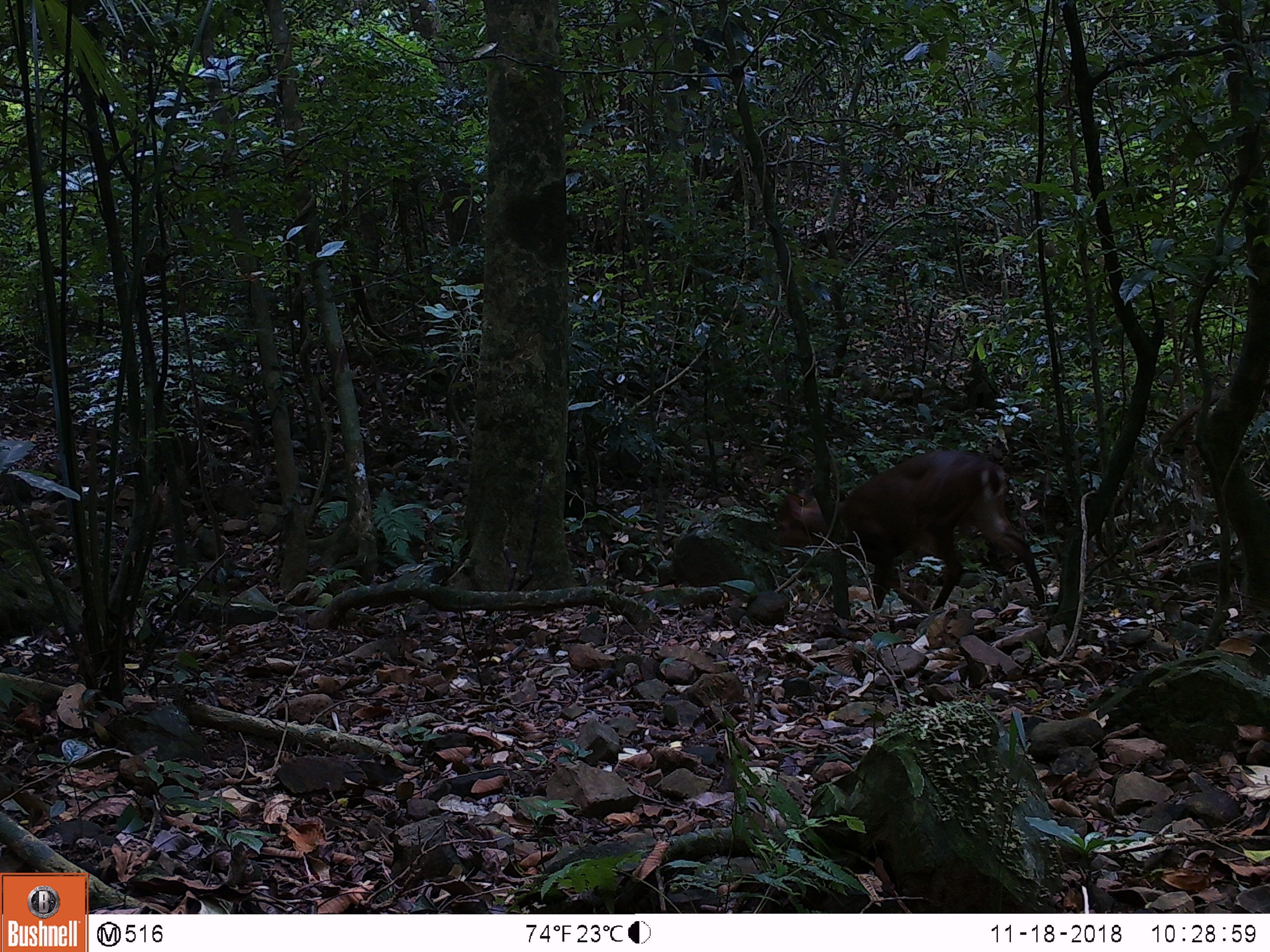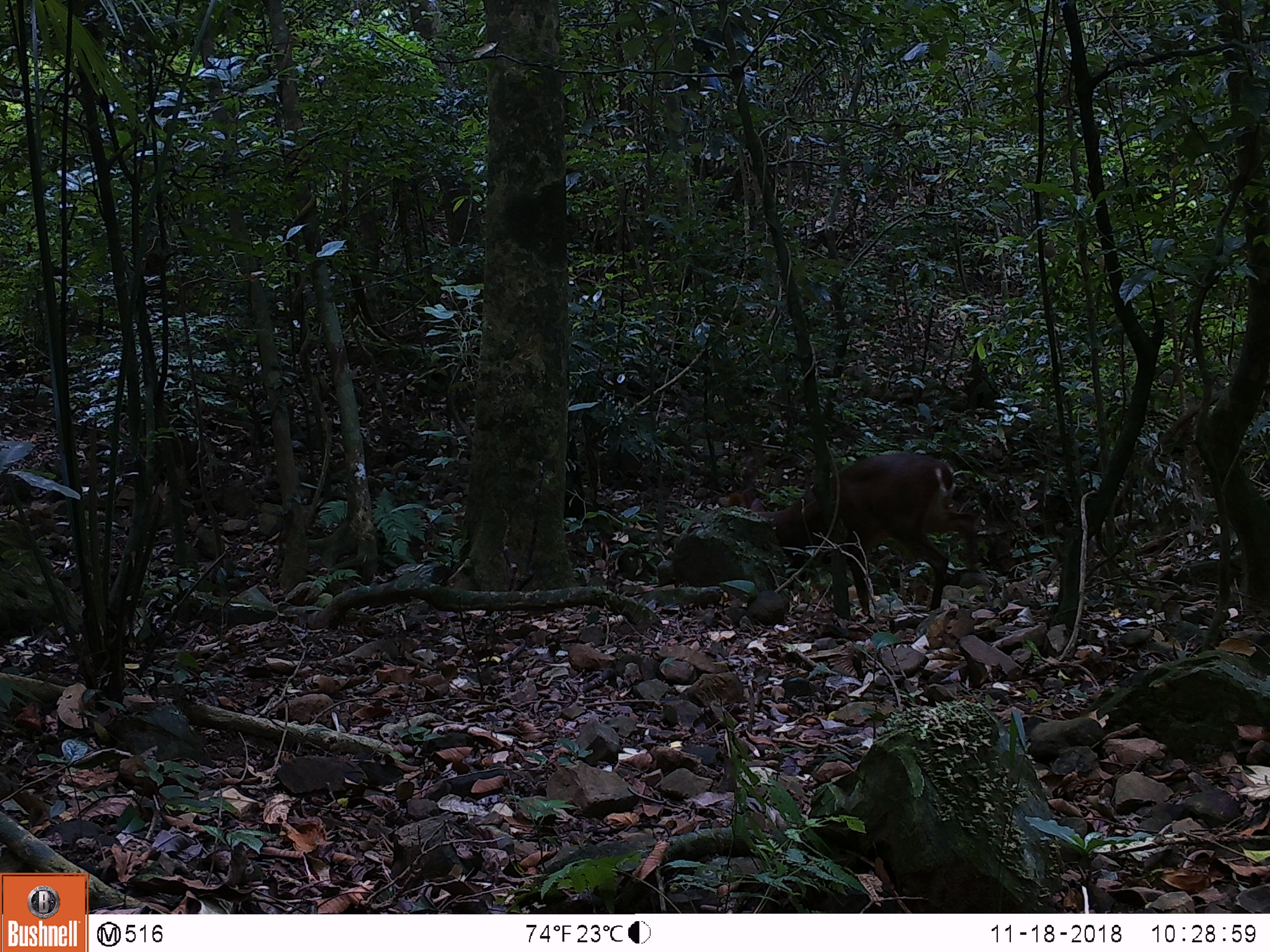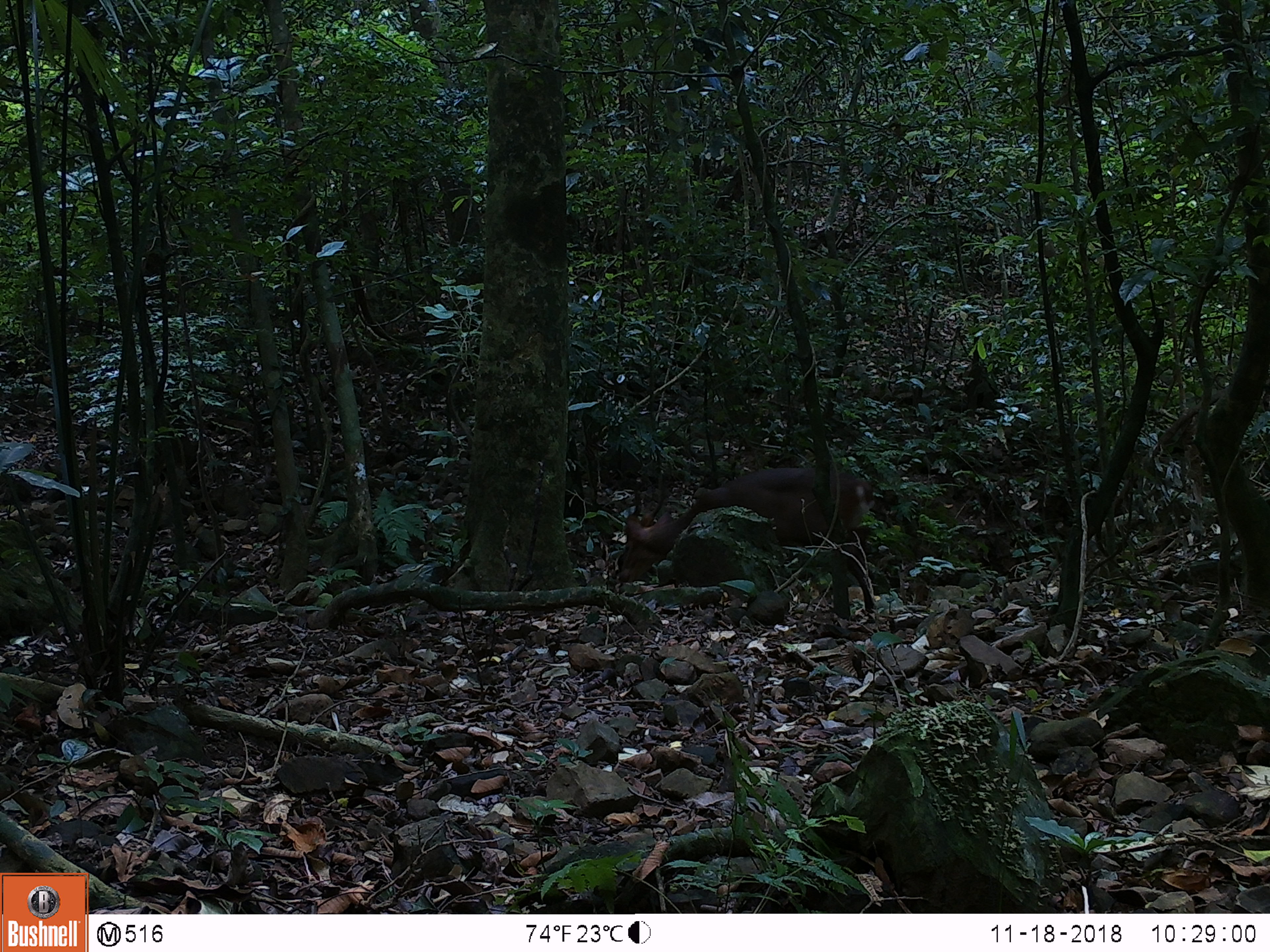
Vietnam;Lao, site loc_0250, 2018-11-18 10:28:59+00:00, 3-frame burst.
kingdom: Animalia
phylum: Chordata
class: Mammalia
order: Artiodactyla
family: Cervidae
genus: Muntiacus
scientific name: Muntiacus vuquangensis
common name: large-antlered muntjac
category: large antlered muntjac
Large antlered muntjac (large-antlered muntjac) (Muntiacus vuquangensis). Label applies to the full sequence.